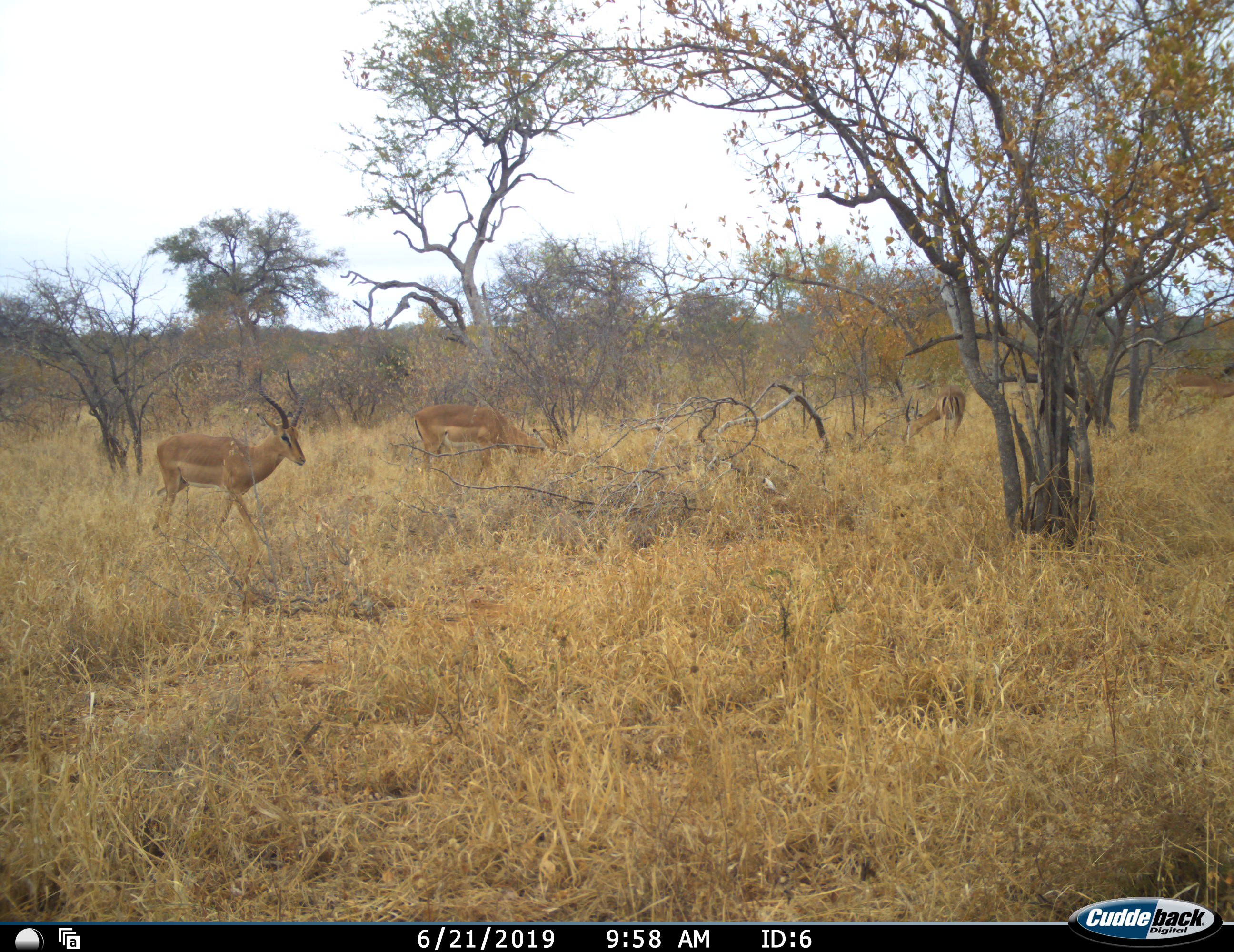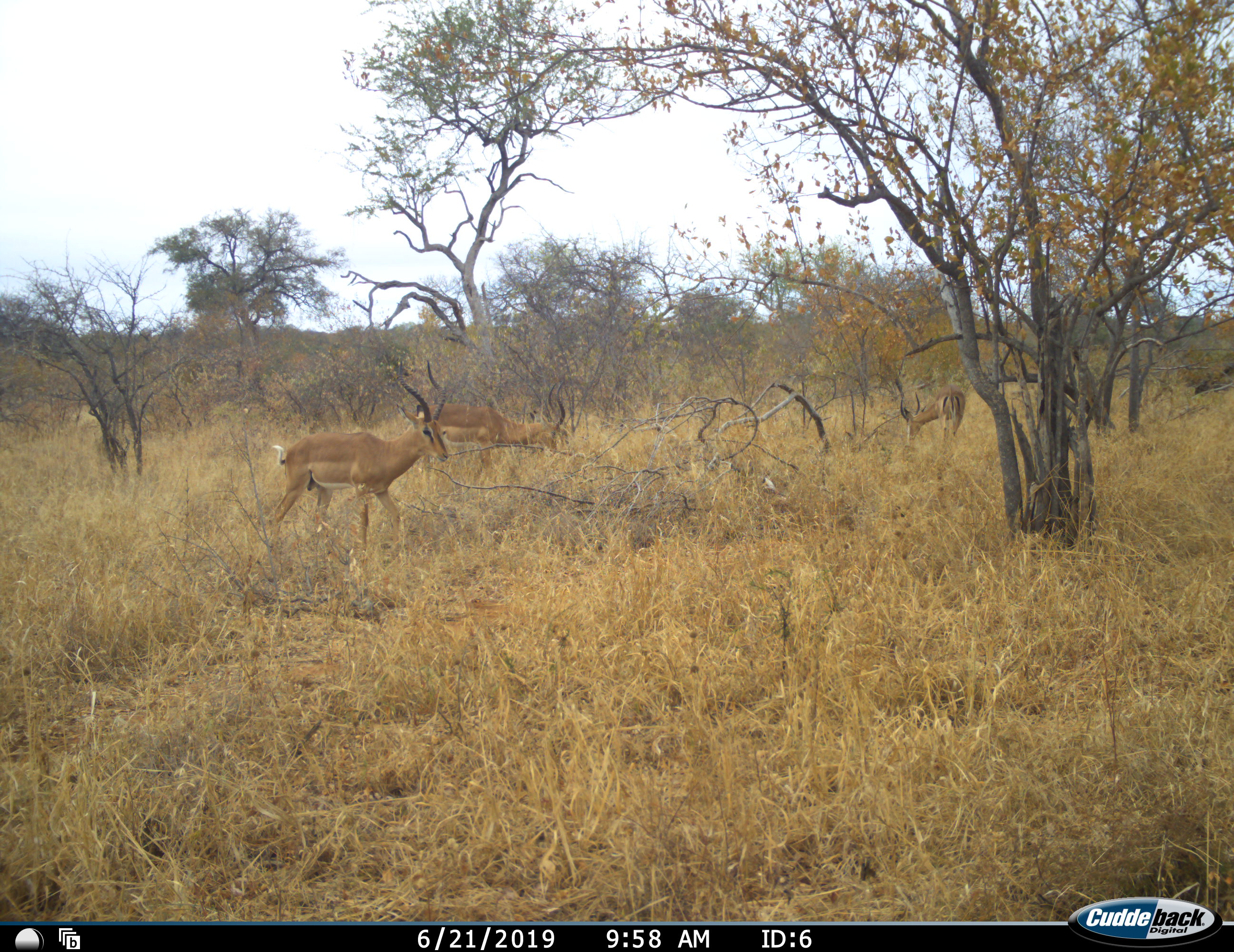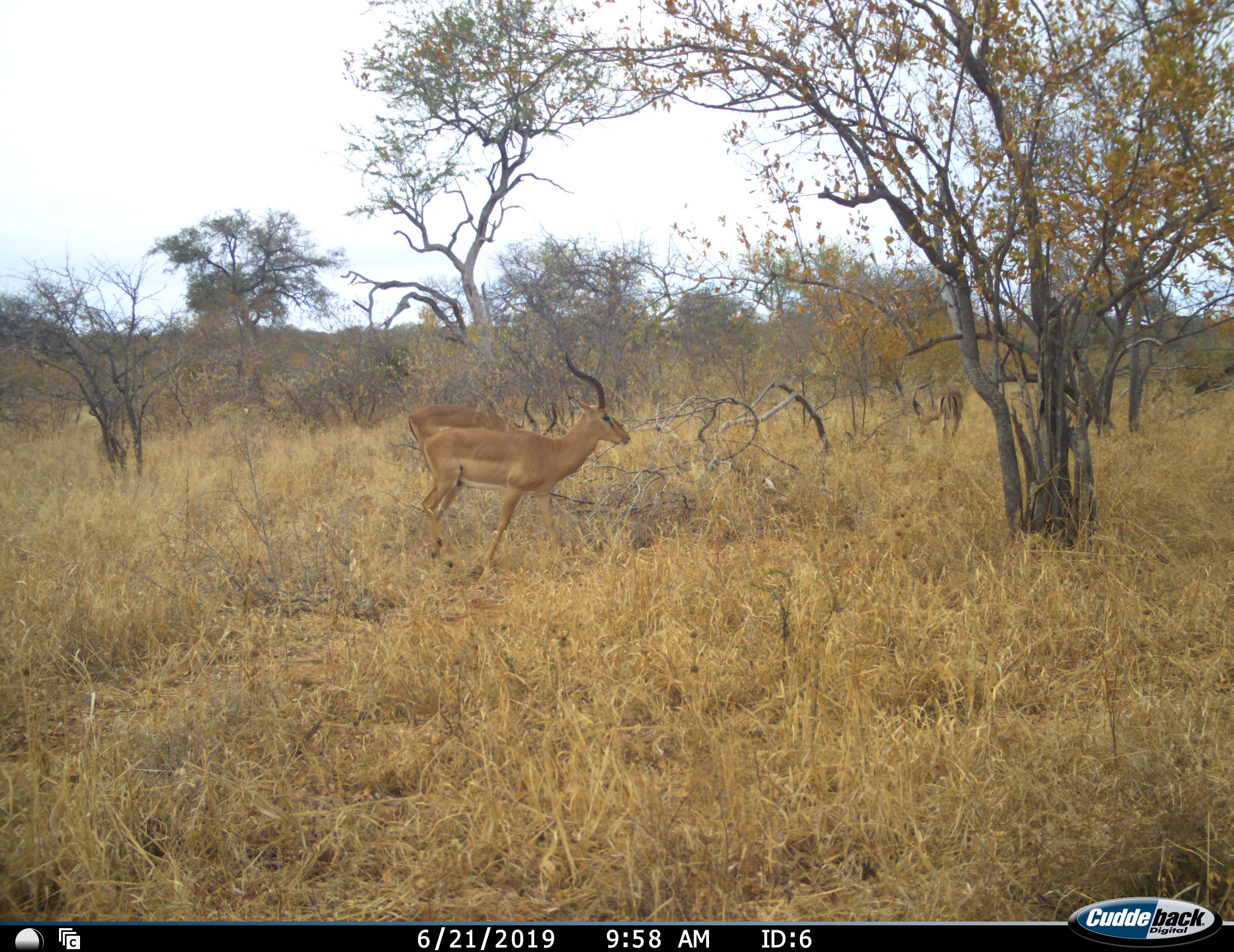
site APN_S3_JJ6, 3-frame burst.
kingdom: Animalia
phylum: Chordata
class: Mammalia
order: Artiodactyla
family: Bovidae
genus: Aepyceros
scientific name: Aepyceros melampus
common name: impala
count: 4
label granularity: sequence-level